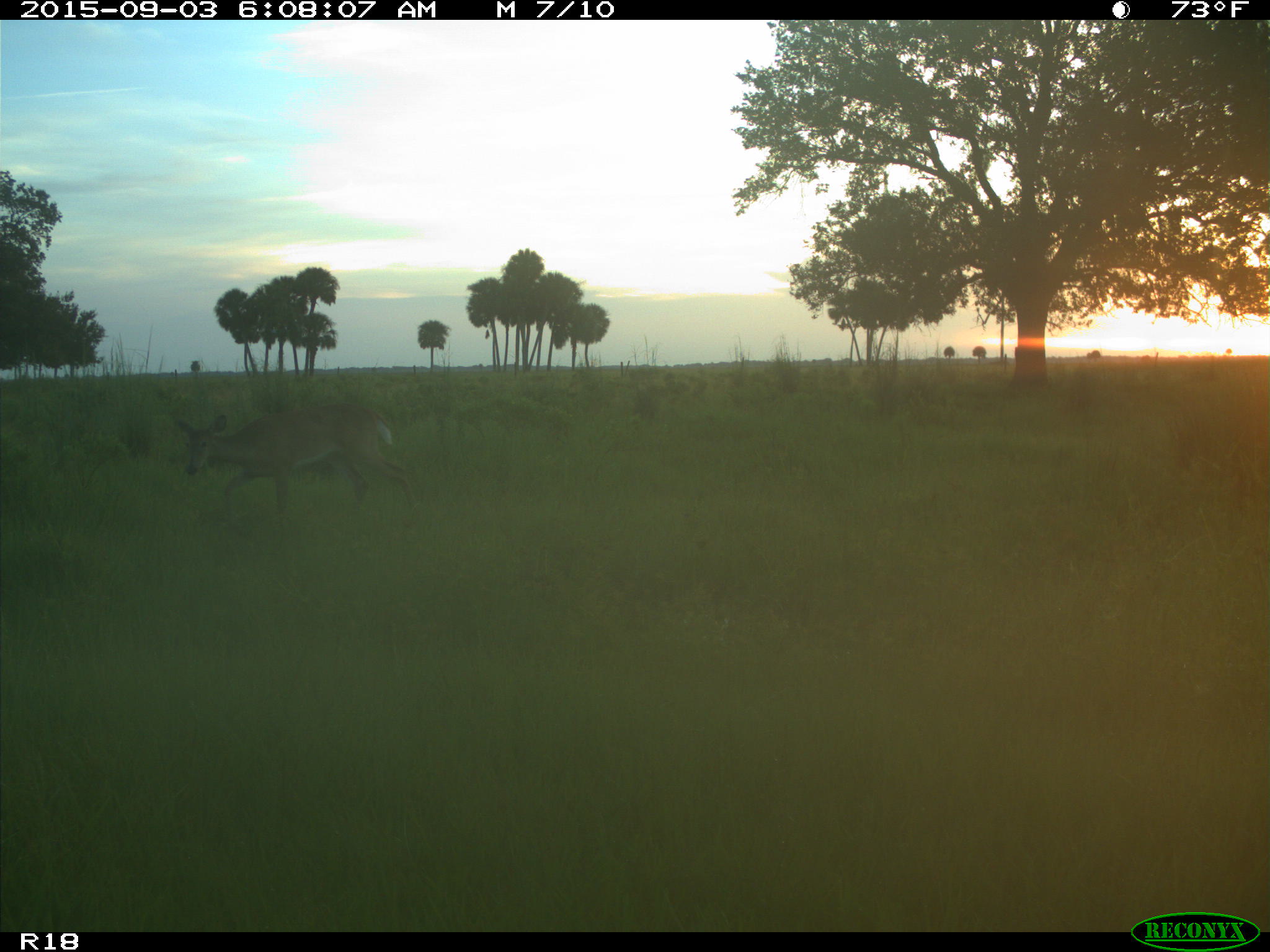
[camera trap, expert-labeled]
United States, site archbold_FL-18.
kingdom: Animalia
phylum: Chordata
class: Mammalia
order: Artiodactyla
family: Cervidae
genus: Odocoileus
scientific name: Odocoileus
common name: deer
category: unidentified deer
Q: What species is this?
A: Unidentified deer (deer) (Odocoileus).